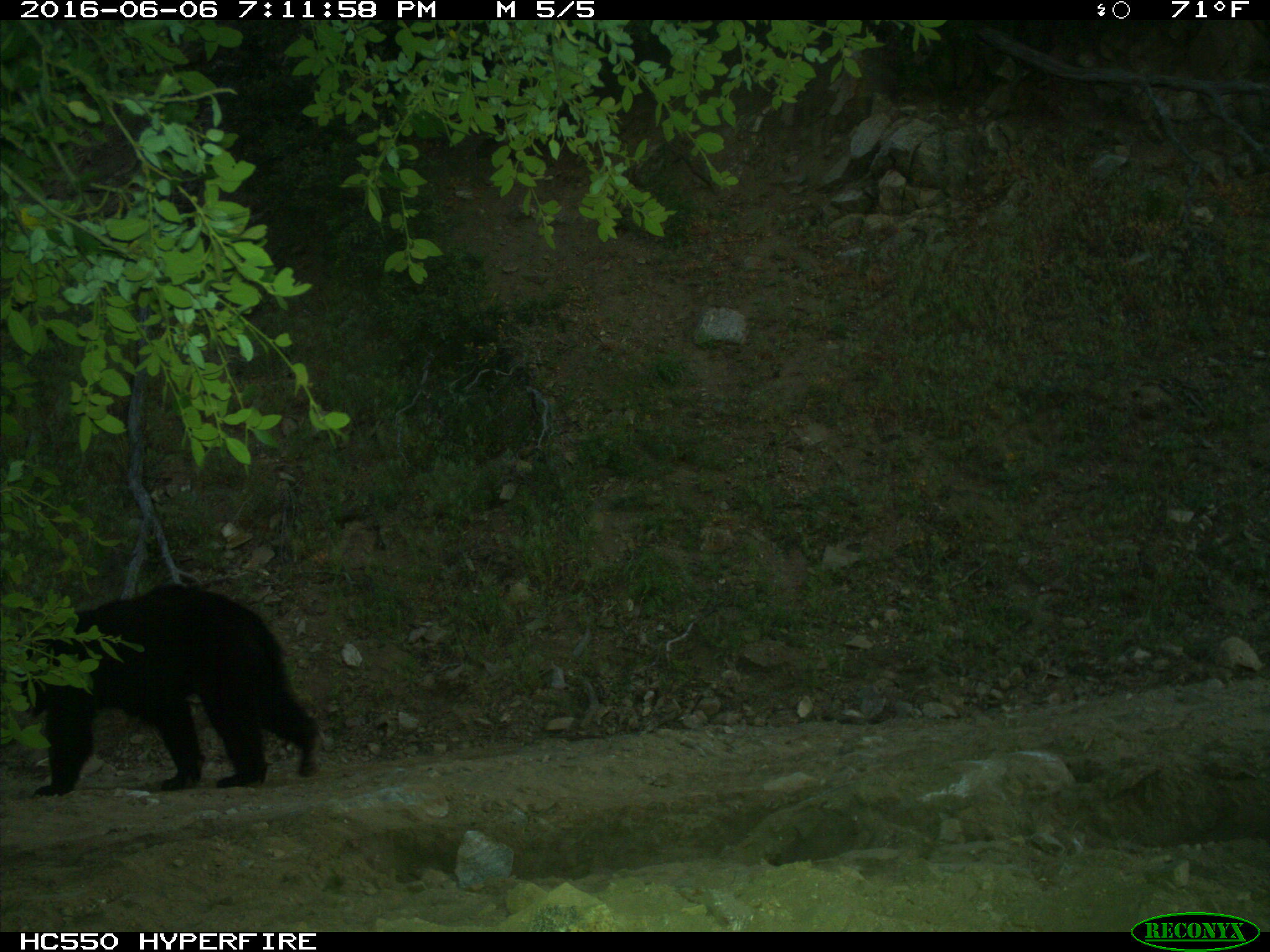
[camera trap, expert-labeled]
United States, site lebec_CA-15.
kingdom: Animalia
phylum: Chordata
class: Mammalia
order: Carnivora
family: Ursidae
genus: Ursus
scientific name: Ursus americanus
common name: american black bear